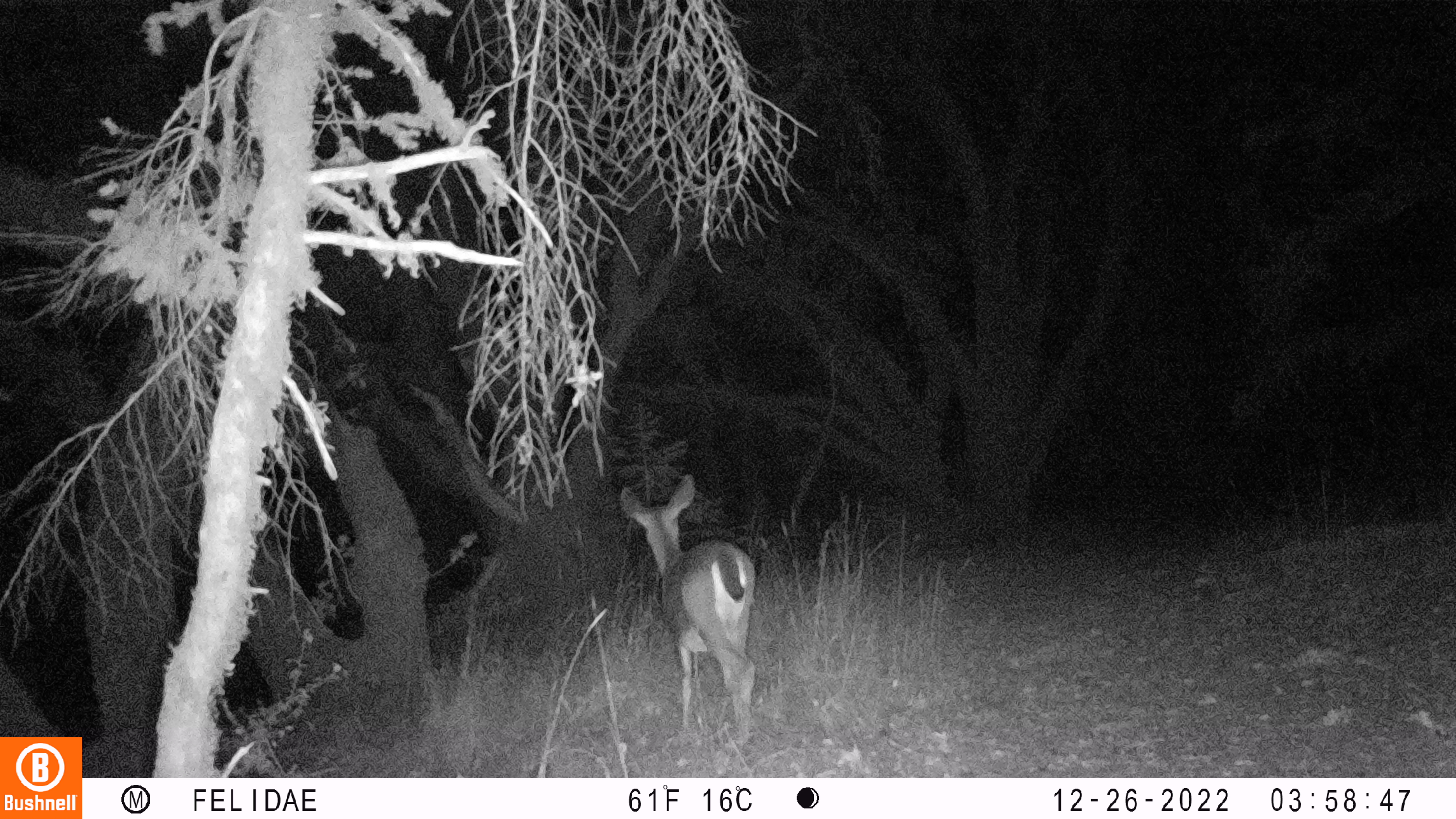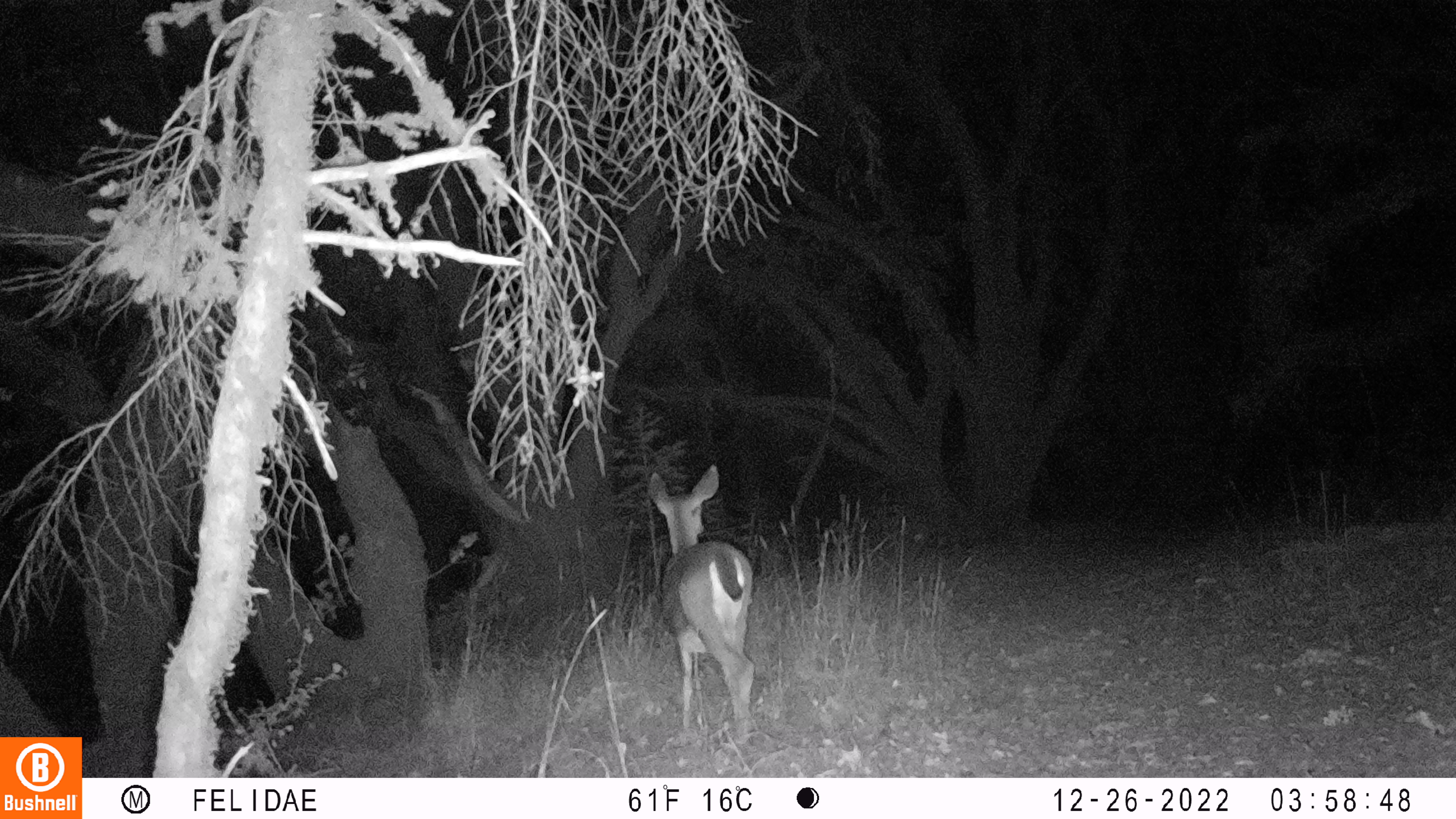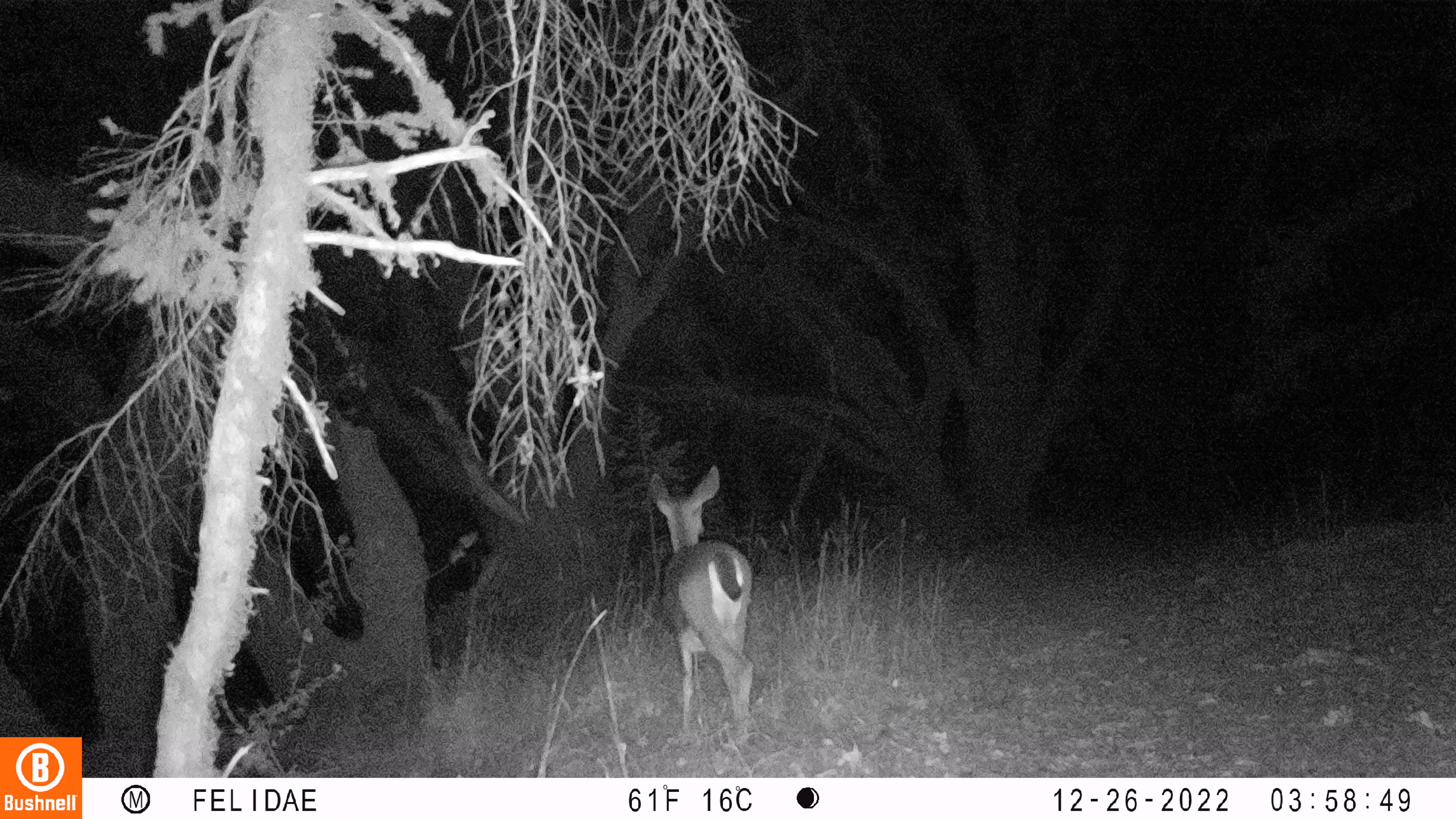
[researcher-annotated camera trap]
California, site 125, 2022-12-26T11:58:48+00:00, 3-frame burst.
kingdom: Animalia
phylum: Chordata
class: Mammalia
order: Artiodactyla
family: Cervidae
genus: Odocoileus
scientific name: Odocoileus hemionus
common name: mule deer